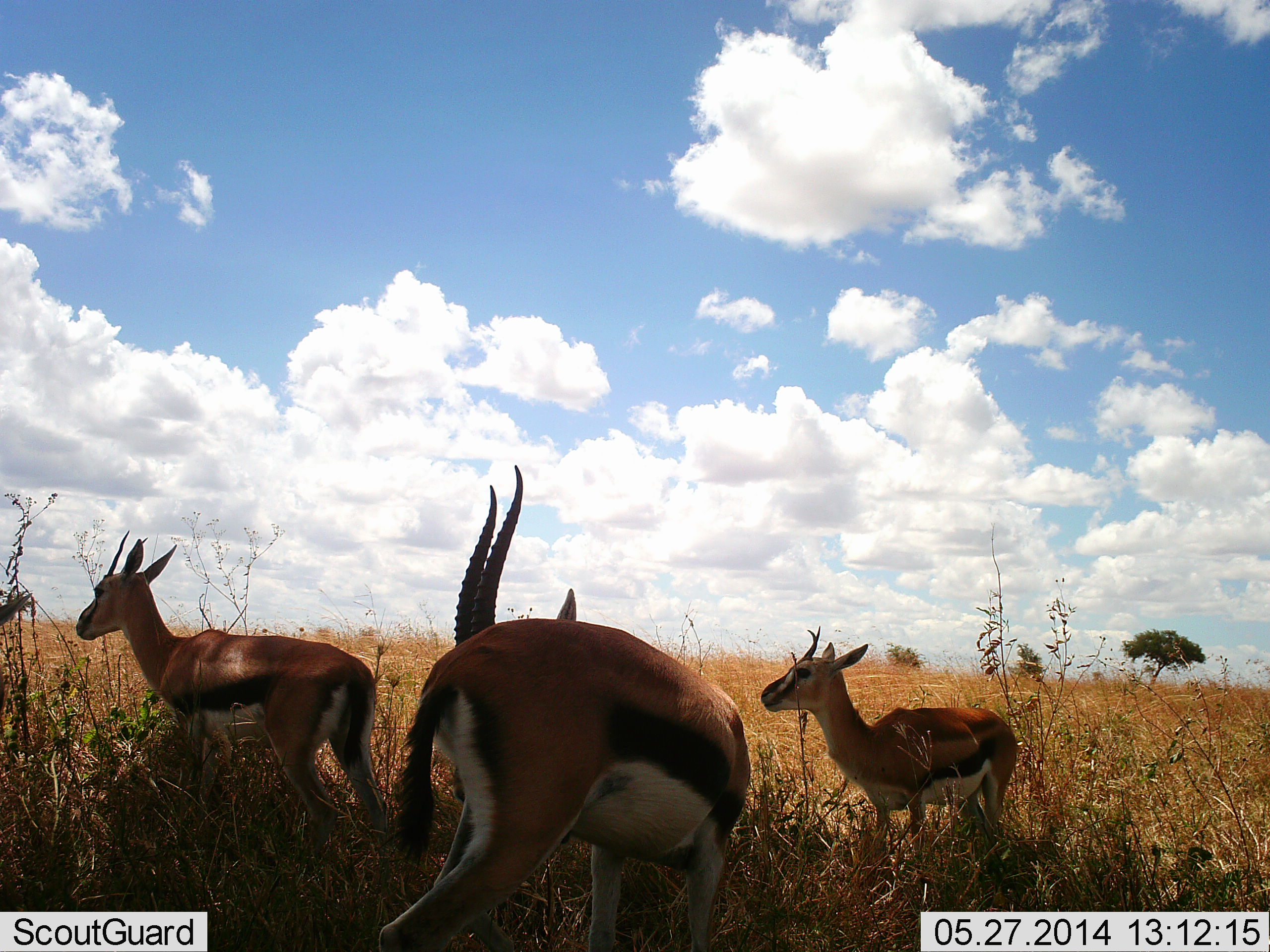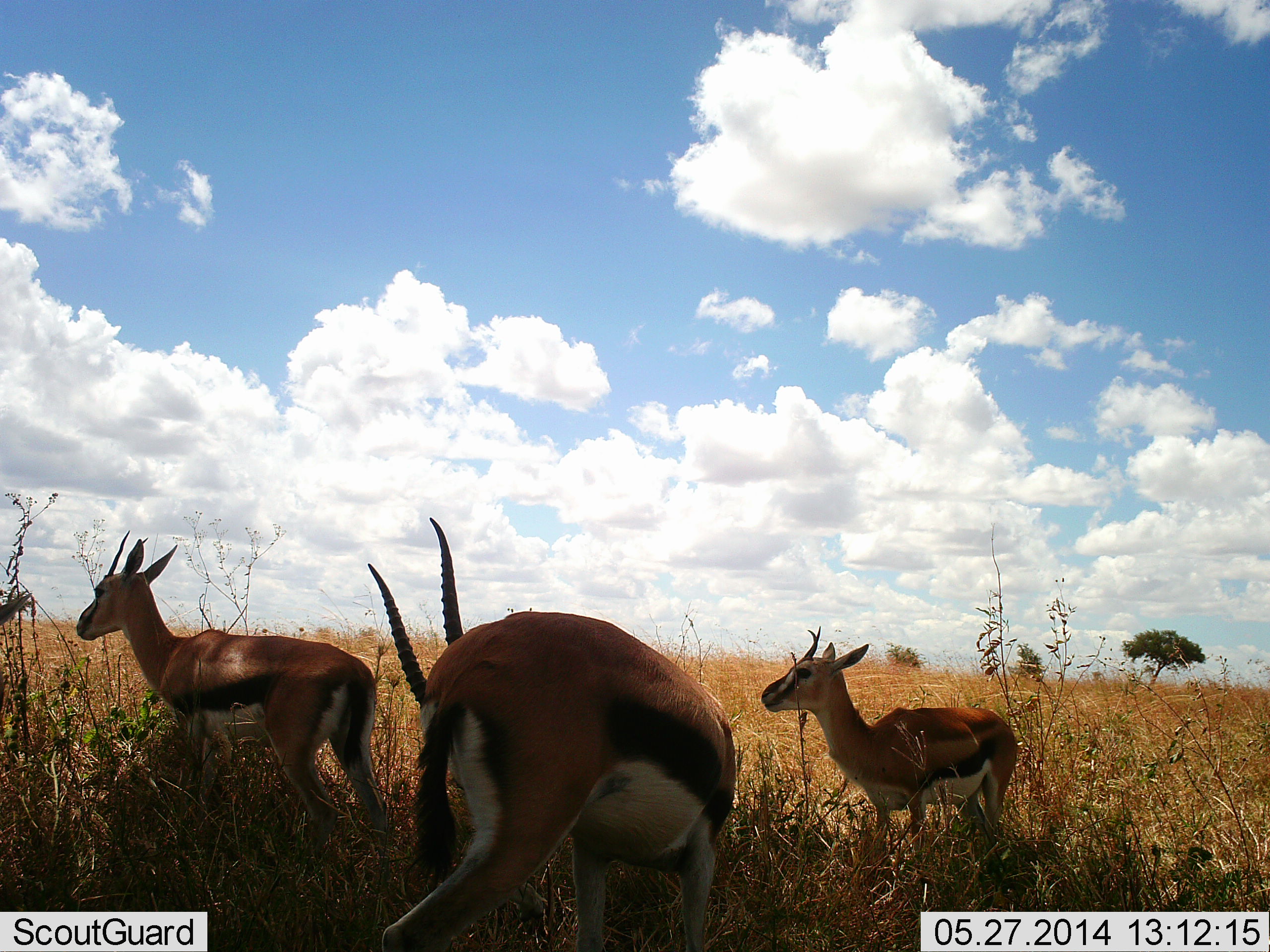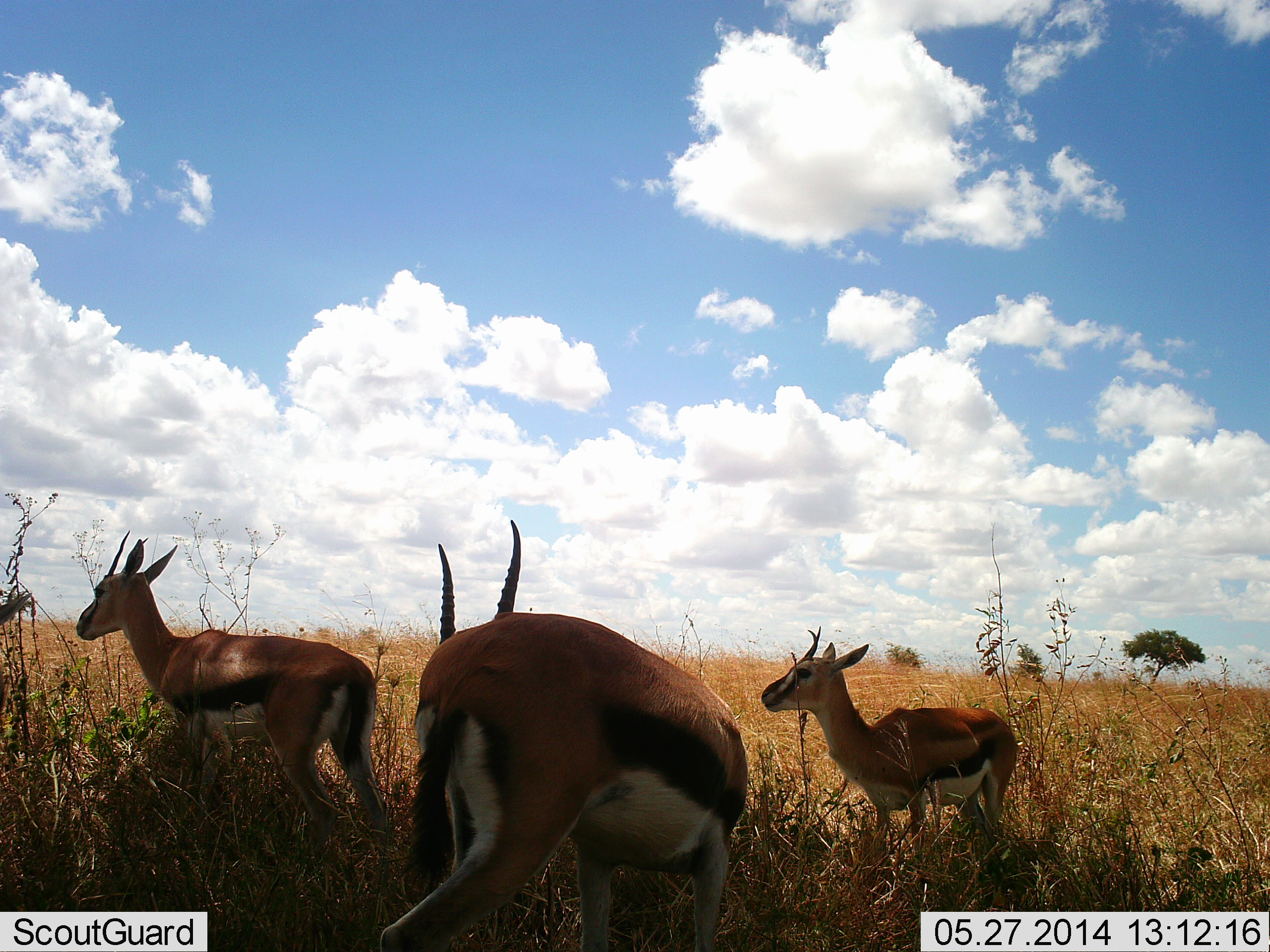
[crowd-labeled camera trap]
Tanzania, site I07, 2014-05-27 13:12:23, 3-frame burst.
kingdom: Animalia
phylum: Chordata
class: Mammalia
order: Artiodactyla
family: Bovidae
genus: Eudorcas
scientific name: Eudorcas thomsonii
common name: thomson's gazelle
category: gazellethomsons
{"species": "gazellethomsons (thomson's gazelle) (Eudorcas thomsonii)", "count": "3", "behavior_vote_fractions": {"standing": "90%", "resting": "10%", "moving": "0%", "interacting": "0%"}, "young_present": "10%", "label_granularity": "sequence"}